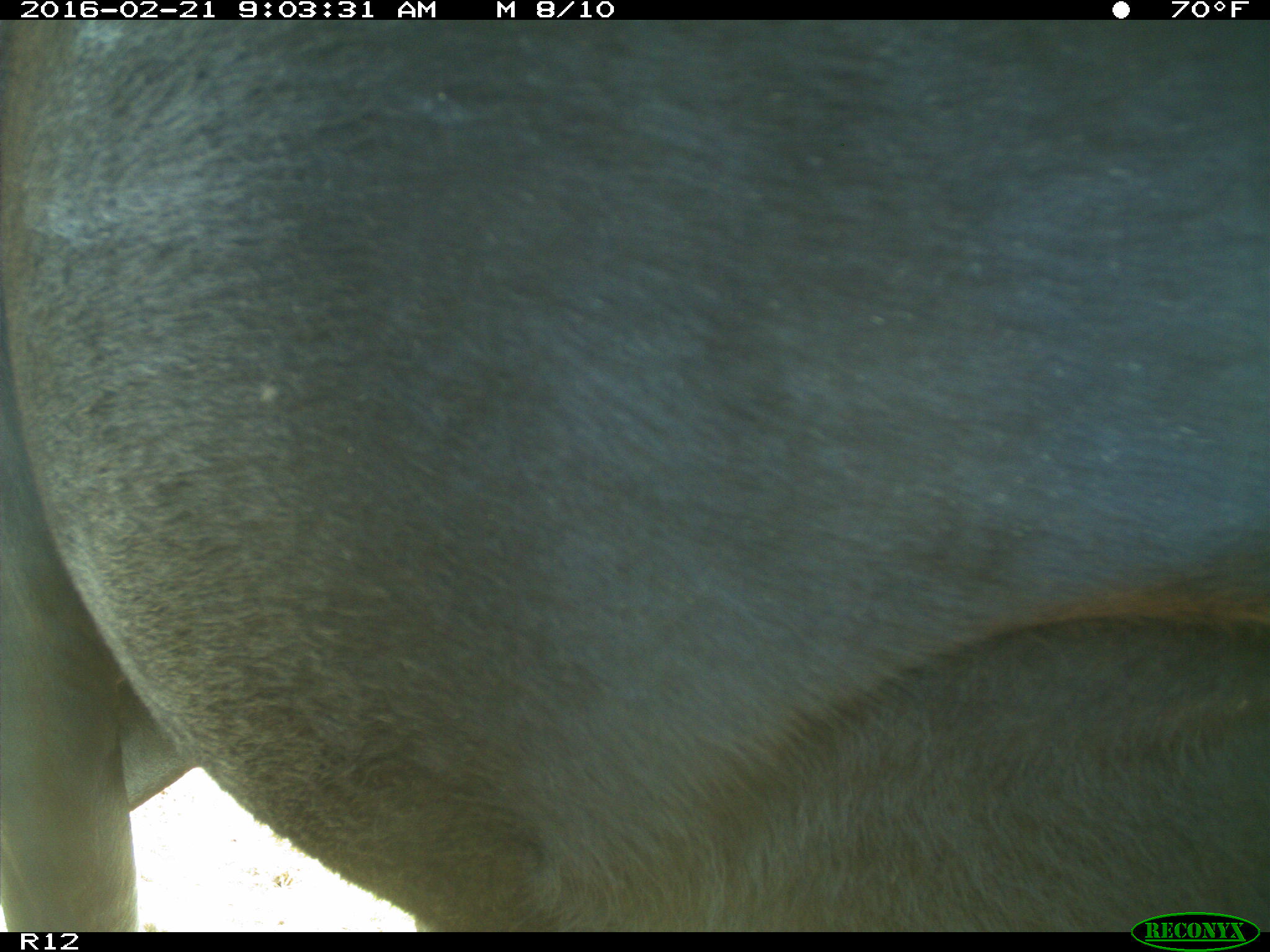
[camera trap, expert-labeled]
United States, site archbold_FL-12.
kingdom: Animalia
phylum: Chordata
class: Mammalia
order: Artiodactyla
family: Bovidae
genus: Bos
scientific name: Bos taurus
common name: domestic cow